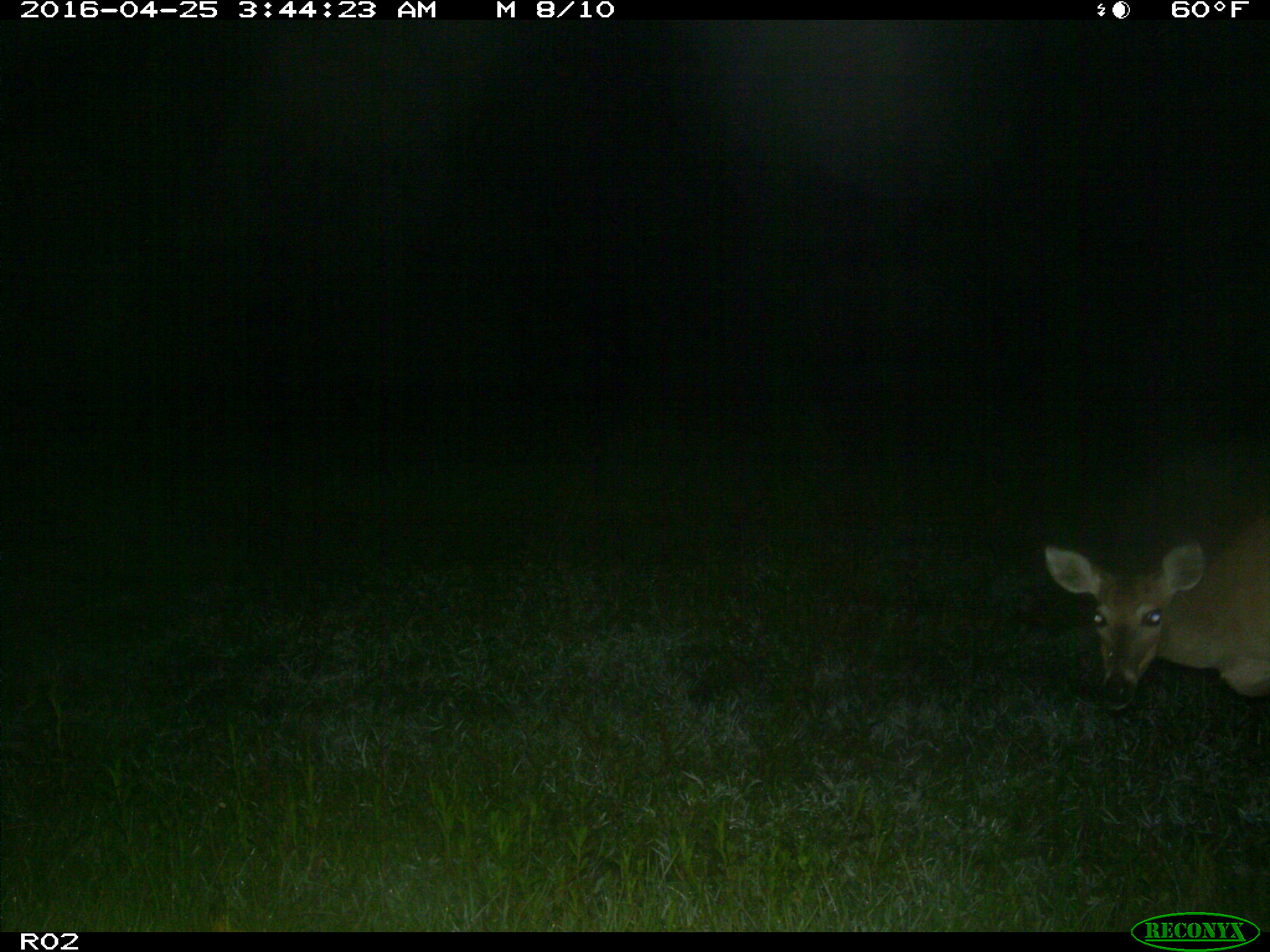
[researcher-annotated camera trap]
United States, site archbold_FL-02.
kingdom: Animalia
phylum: Chordata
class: Mammalia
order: Artiodactyla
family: Cervidae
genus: Odocoileus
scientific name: Odocoileus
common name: deer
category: unidentified deer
Unidentified deer (deer) (Odocoileus).